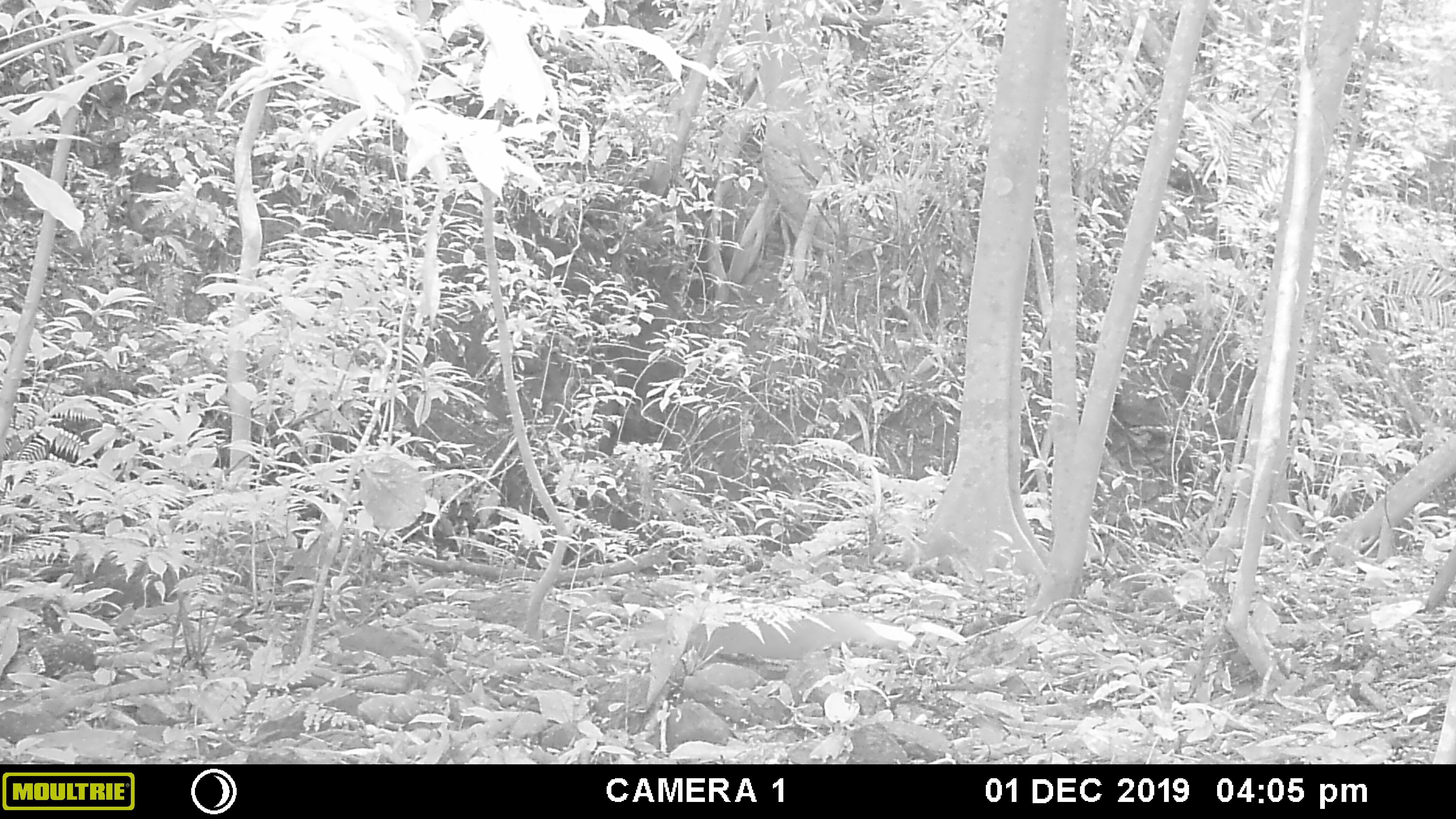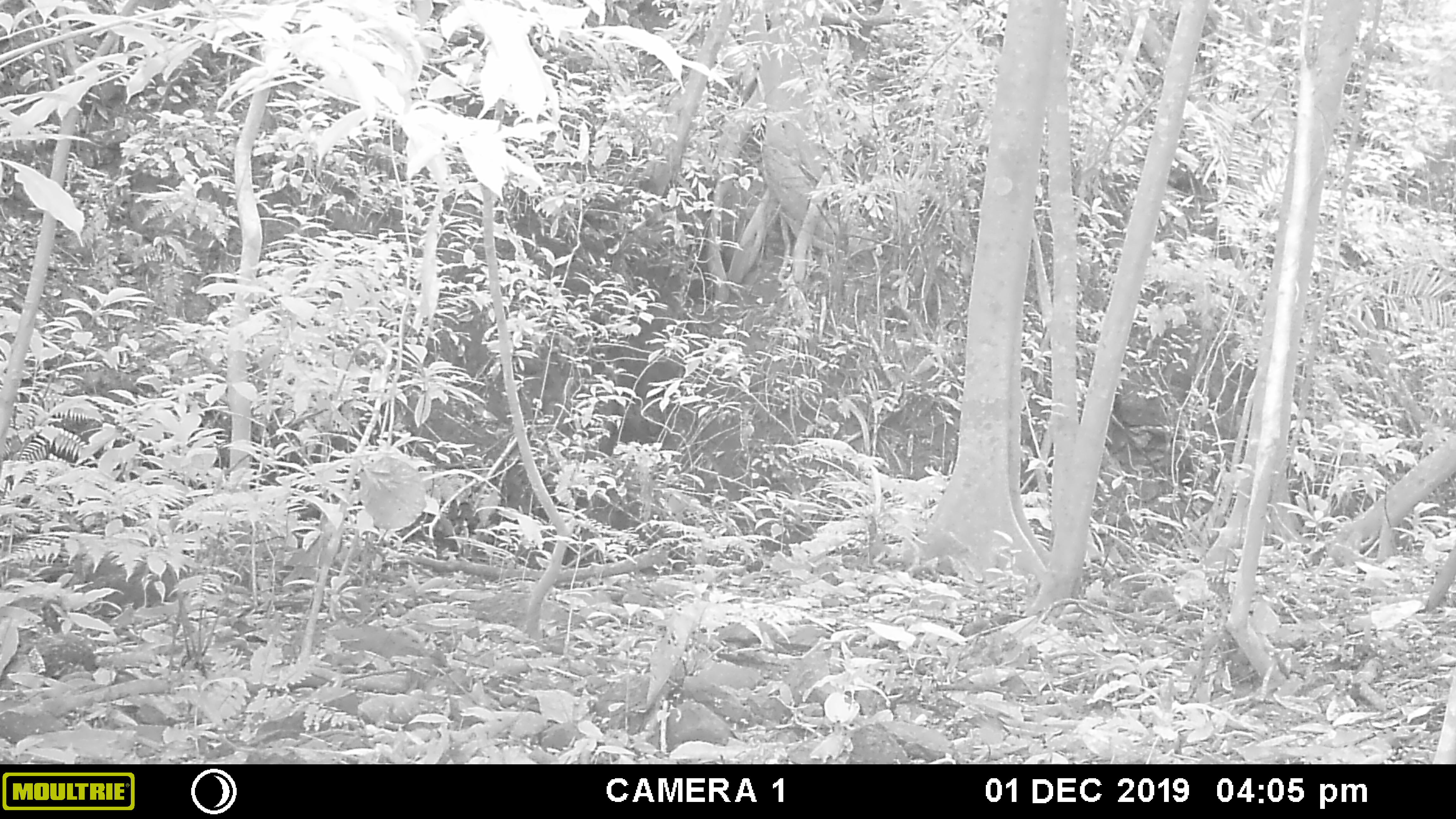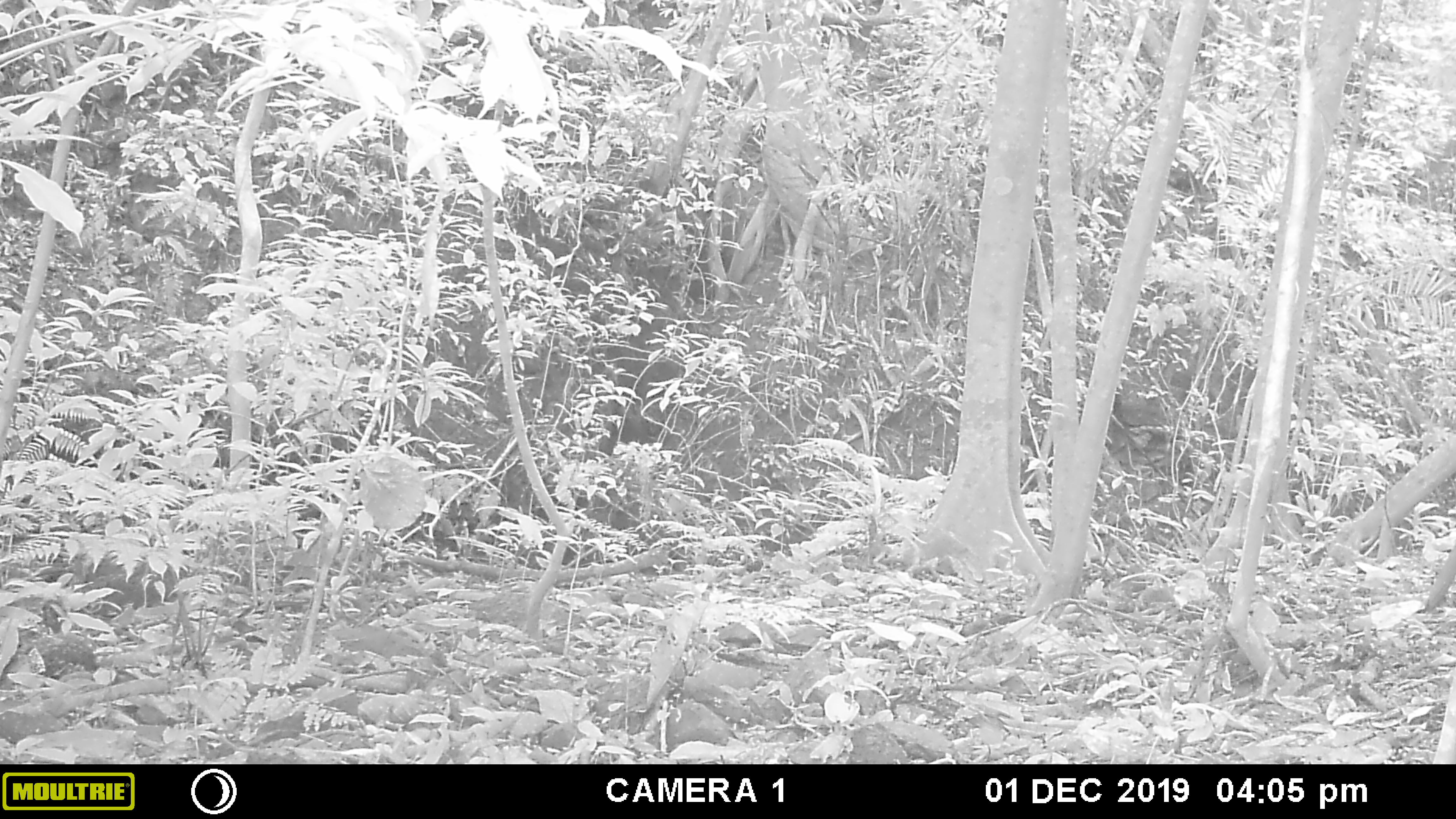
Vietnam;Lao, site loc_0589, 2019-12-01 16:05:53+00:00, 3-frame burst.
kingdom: Animalia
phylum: Chordata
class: Mammalia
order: Carnivora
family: Herpestidae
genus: Urva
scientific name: Urva urva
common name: crab-eating mongoose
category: crab eating mongoose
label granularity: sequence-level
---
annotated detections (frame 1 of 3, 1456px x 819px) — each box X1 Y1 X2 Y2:
crab eating mongoose: 623 608 895 659